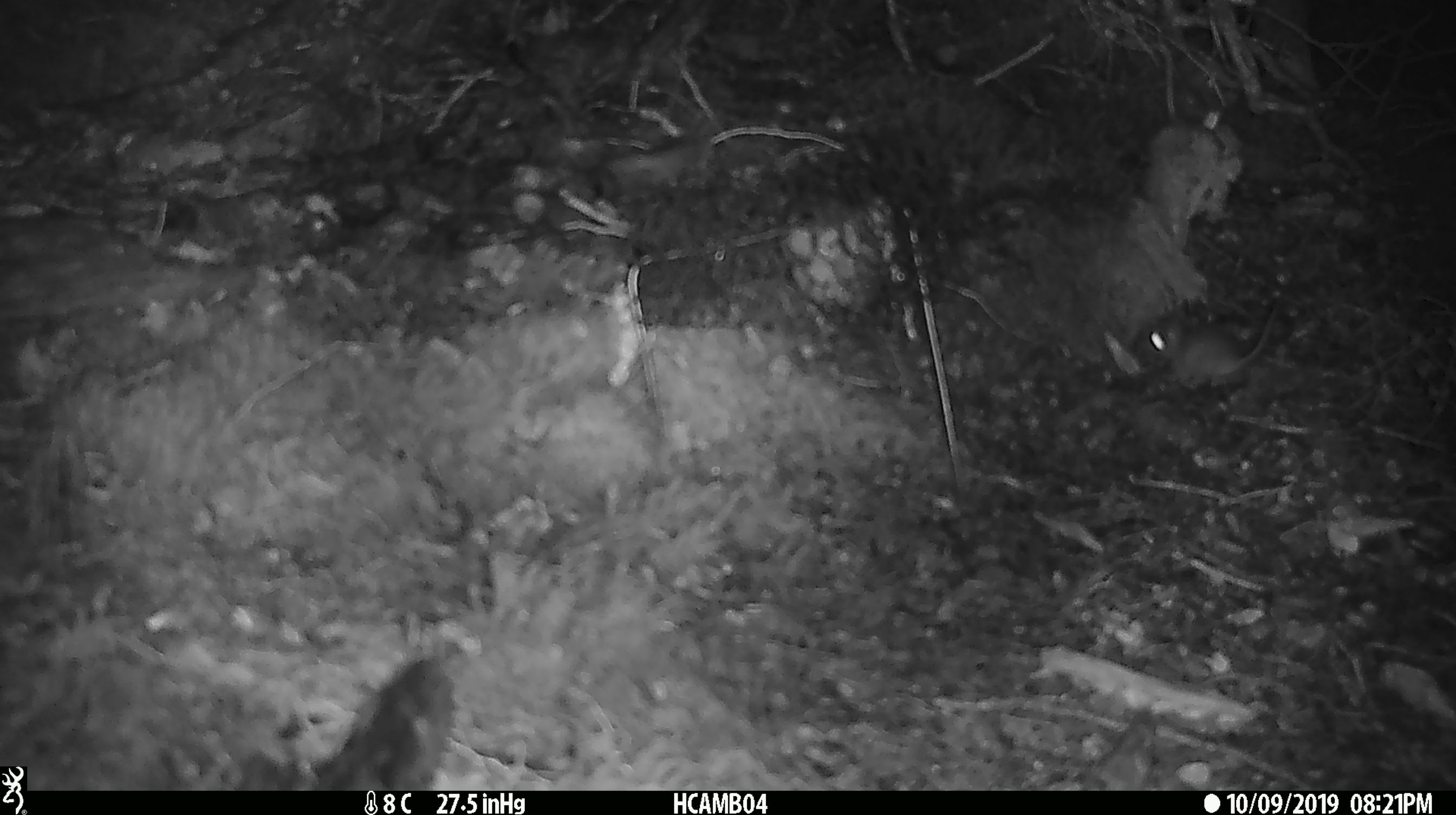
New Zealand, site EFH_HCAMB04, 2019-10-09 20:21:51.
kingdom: Animalia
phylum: Chordata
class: Mammalia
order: Rodentia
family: Muridae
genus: Mus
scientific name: Mus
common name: mouse